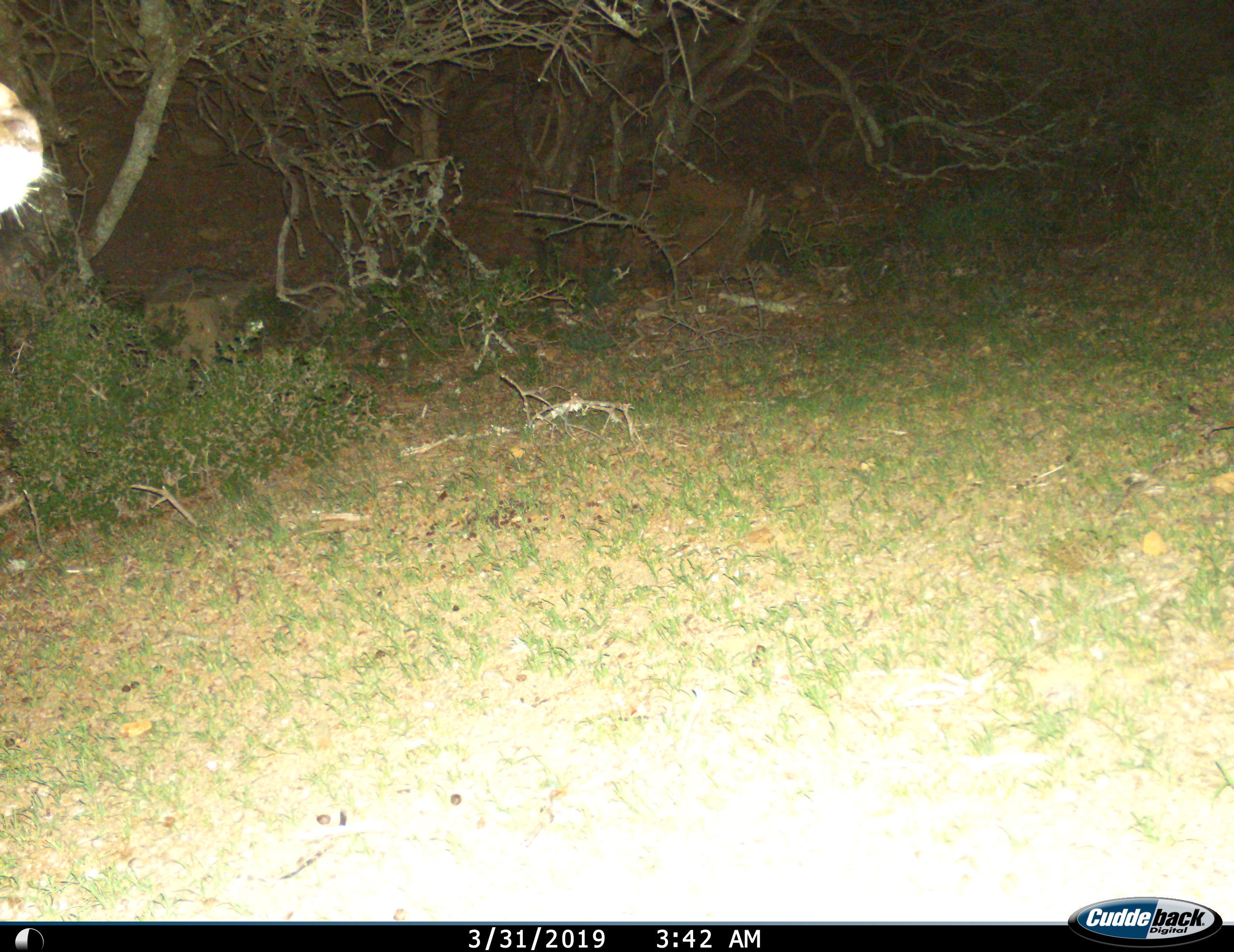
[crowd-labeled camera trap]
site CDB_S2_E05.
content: unidentified animal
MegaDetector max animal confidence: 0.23